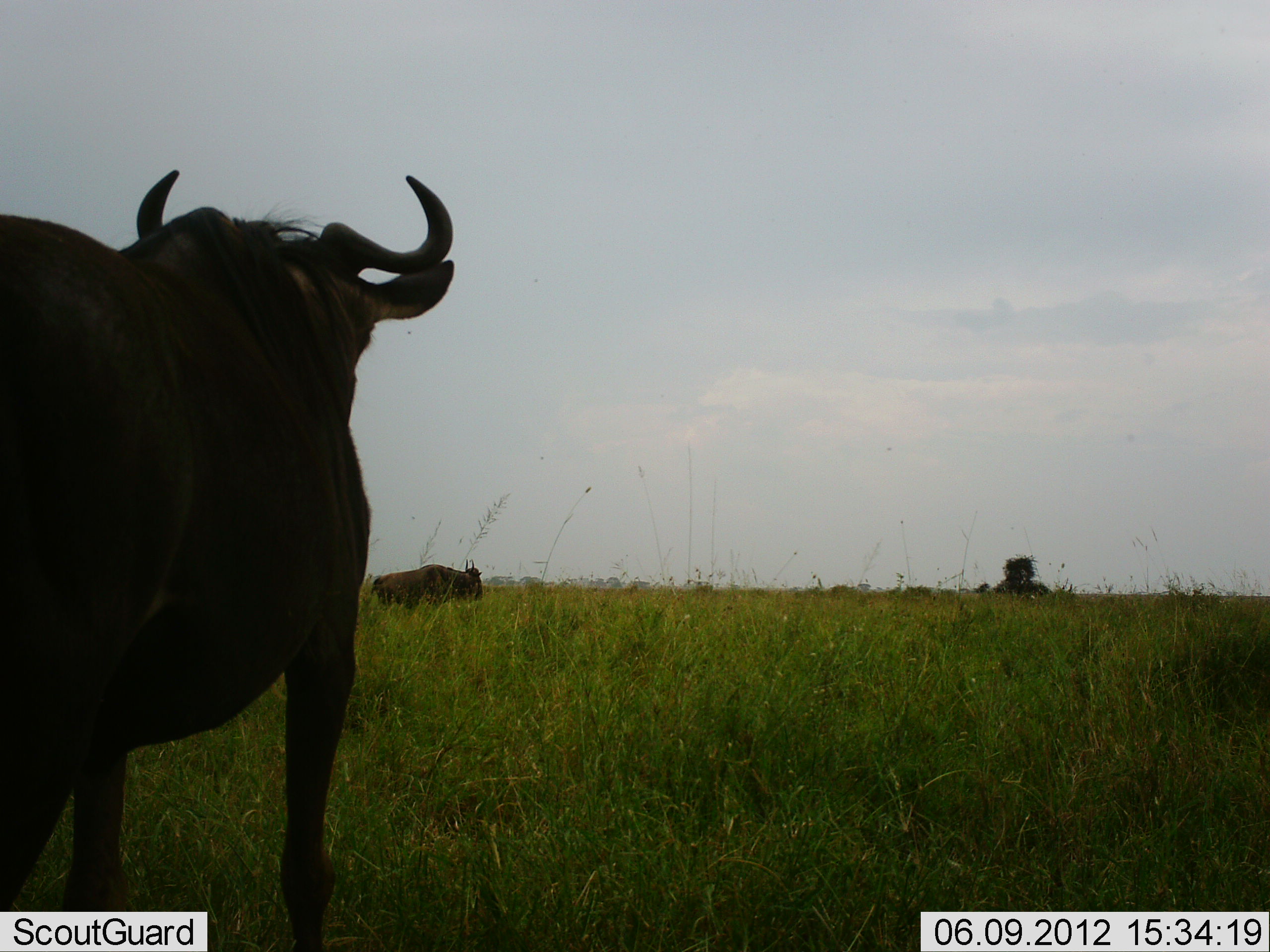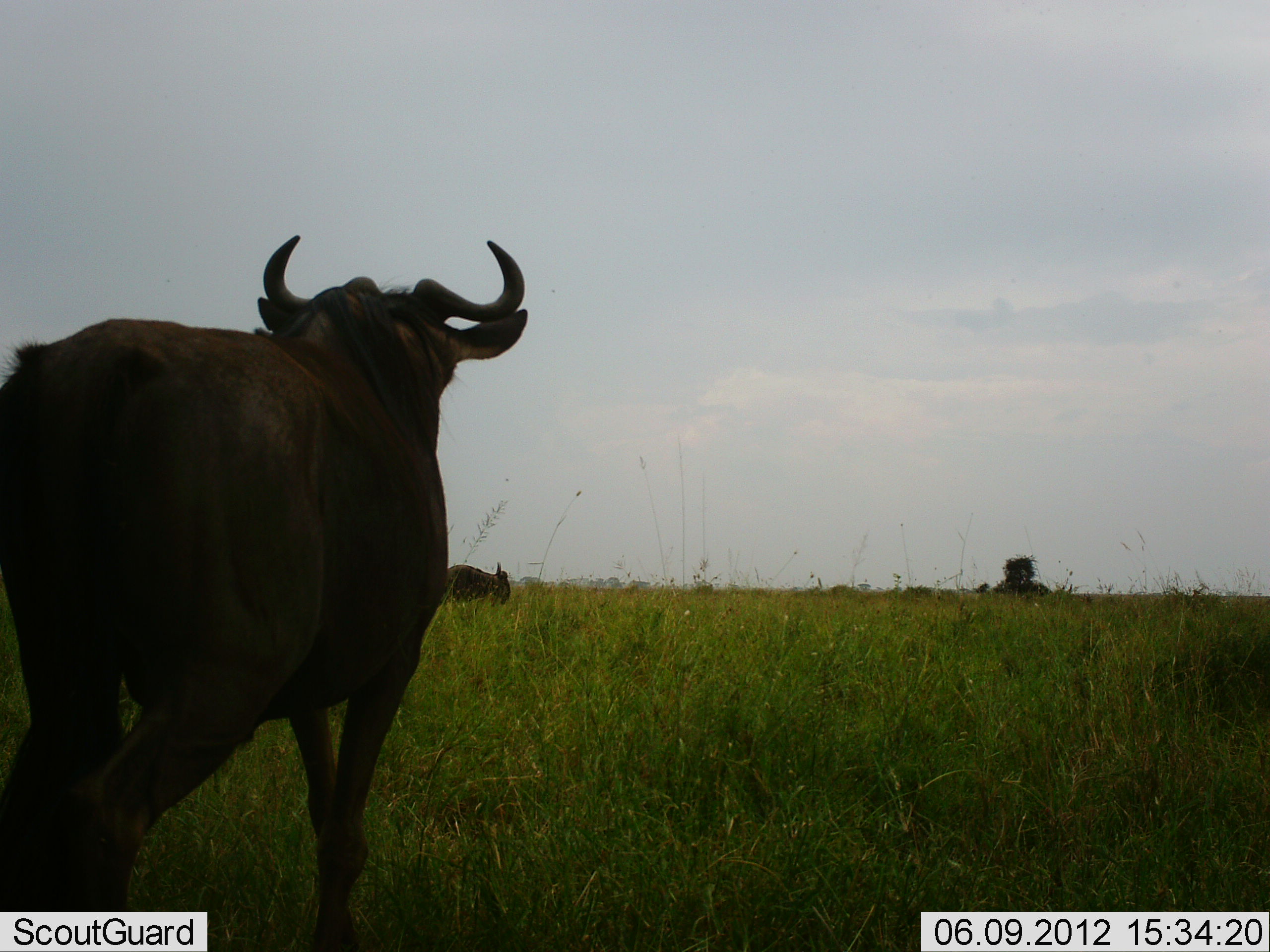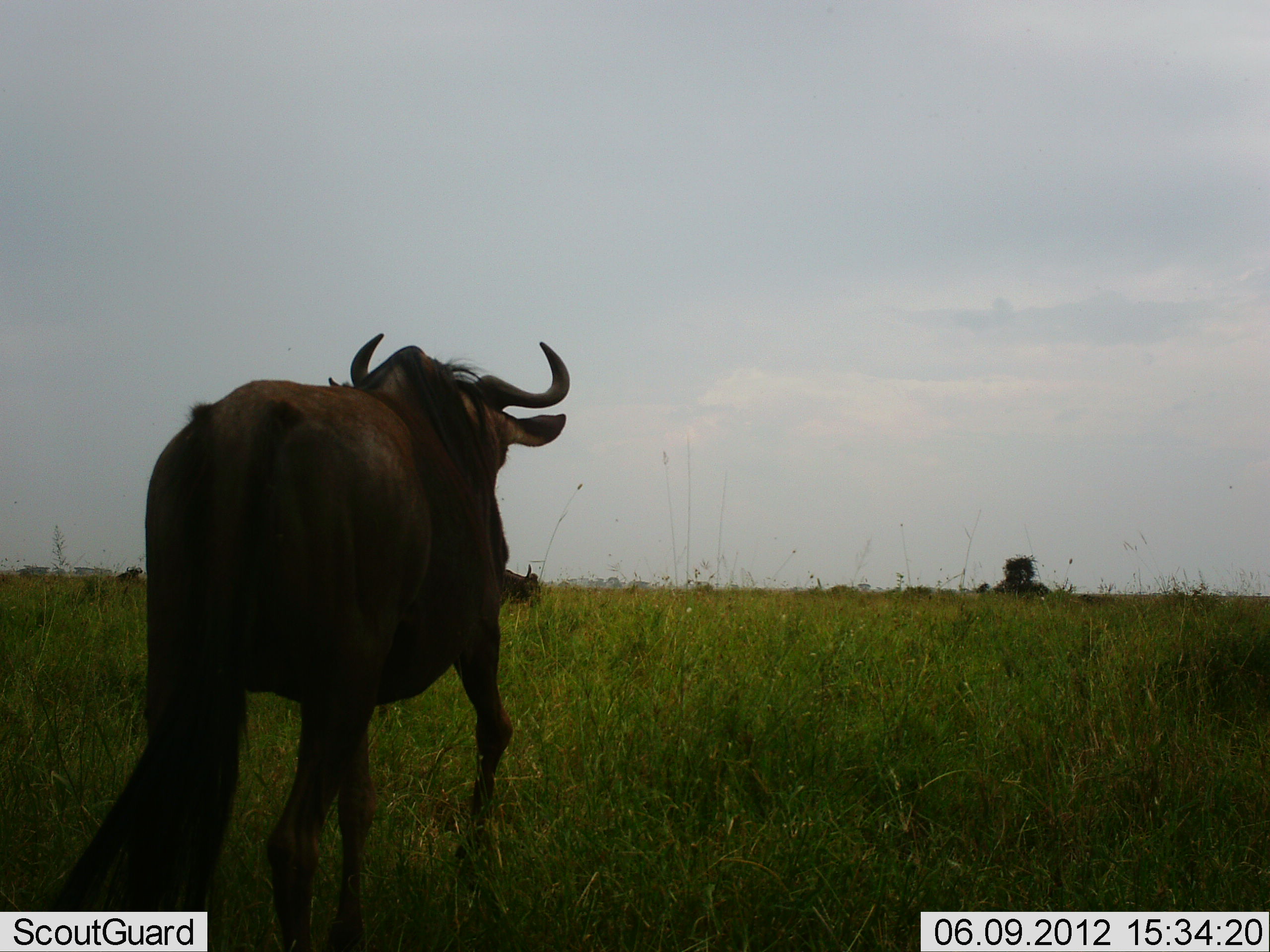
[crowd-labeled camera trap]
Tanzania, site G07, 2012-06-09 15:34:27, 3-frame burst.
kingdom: Animalia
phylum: Chordata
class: Mammalia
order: Artiodactyla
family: Bovidae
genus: Connochaetes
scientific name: Connochaetes taurinus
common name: blue wildebeest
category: wildebeest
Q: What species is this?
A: Wildebeest (blue wildebeest) (Connochaetes taurinus).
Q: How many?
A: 2.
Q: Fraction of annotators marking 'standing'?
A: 10%.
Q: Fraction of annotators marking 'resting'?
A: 0%.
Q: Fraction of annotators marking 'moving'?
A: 90%.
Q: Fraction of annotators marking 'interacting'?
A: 0%.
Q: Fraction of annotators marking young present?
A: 0%.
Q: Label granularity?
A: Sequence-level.